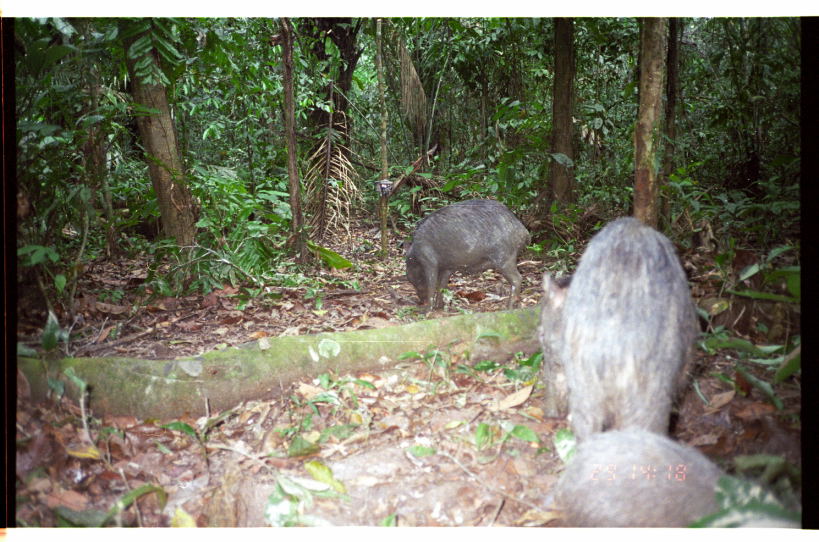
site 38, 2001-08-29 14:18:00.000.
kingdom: Animalia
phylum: Chordata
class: Mammalia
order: Artiodactyla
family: Tayassuidae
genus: Tayassu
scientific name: Tayassu pecari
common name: white-lipped peccary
Tayassu pecari (white-lipped peccary).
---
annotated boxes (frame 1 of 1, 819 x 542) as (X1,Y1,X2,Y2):
tayassu pecari: (533,213,706,447); (546,425,798,526); (402,196,533,321)